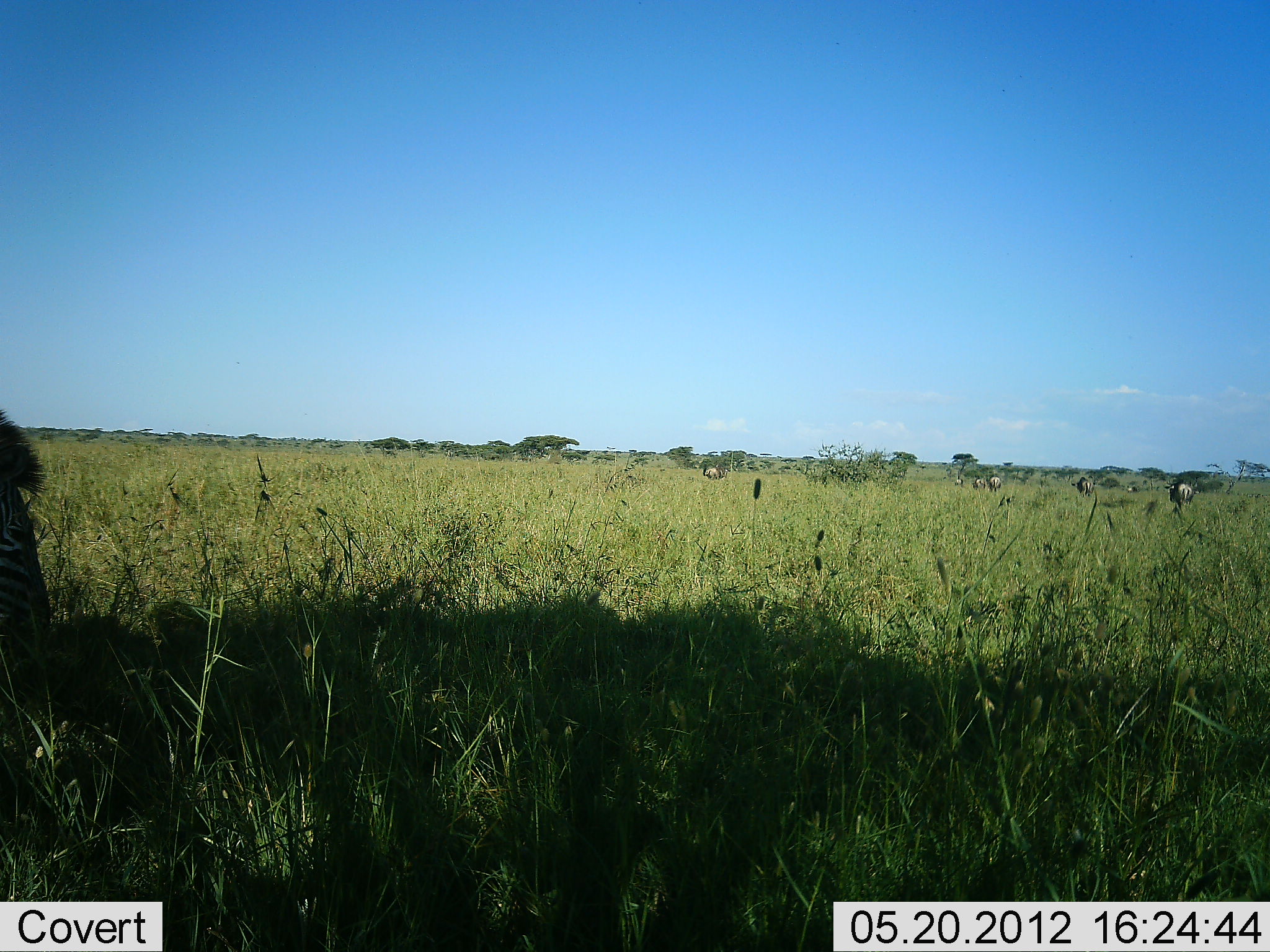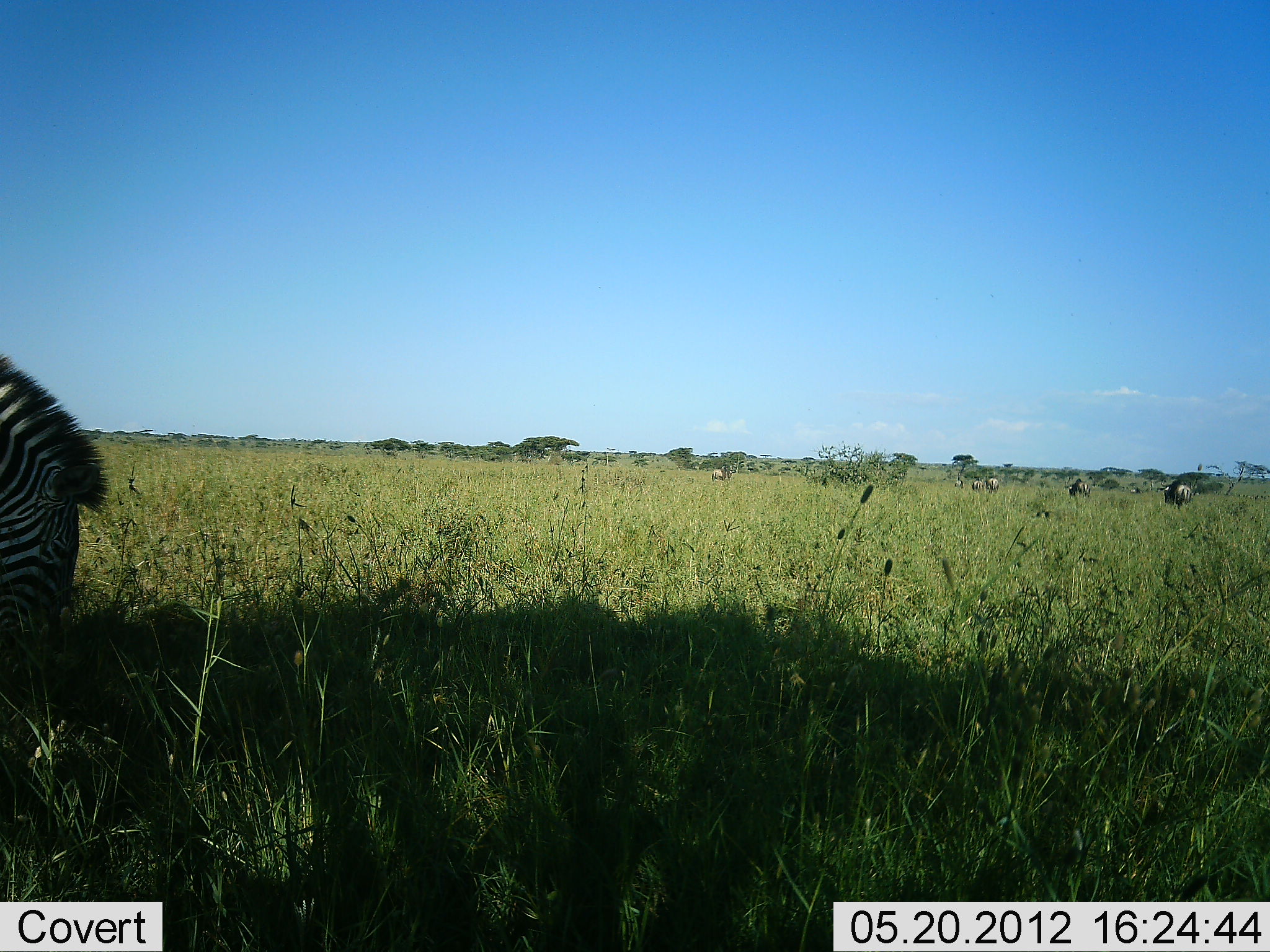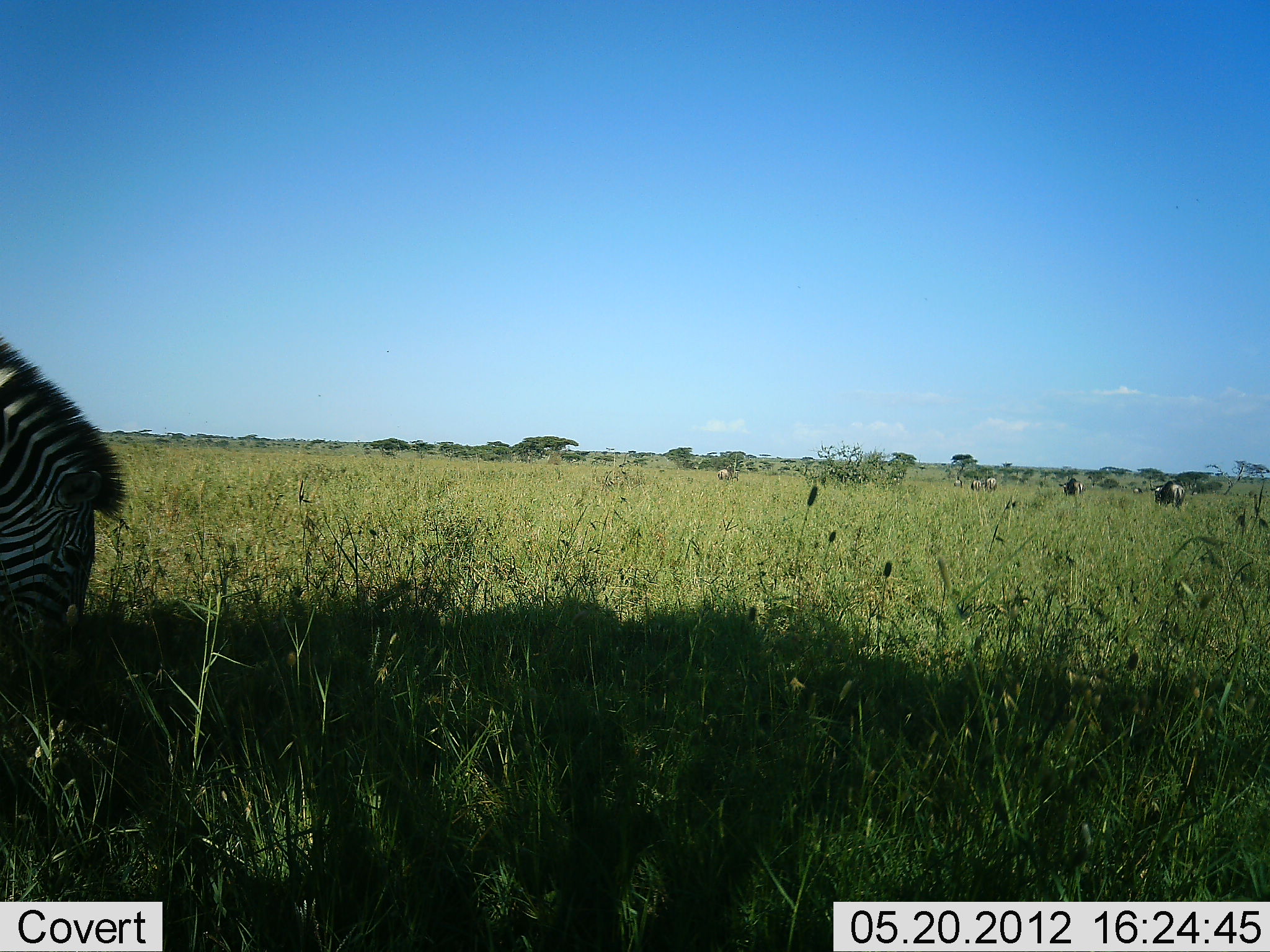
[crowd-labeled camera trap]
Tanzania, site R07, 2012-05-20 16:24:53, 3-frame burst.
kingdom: Animalia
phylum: Chordata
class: Mammalia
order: Artiodactyla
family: Bovidae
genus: Connochaetes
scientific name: Connochaetes taurinus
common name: blue wildebeest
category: wildebeest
Wildebeest (blue wildebeest) (Connochaetes taurinus), count 6. Behavior (volunteer vote fractions): standing 30%, resting 0%, moving 50%, interacting 0%. Young present (vote fraction): 0%. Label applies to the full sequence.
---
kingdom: Animalia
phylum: Chordata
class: Mammalia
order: Perissodactyla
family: Equidae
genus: Equus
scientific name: Equus quagga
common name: plains zebra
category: zebra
Zebra (plains zebra) (Equus quagga), count 1. Behavior (volunteer vote fractions): standing 20%, resting 0%, moving 7%, interacting 0%. Young present (vote fraction): 0%. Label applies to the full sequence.